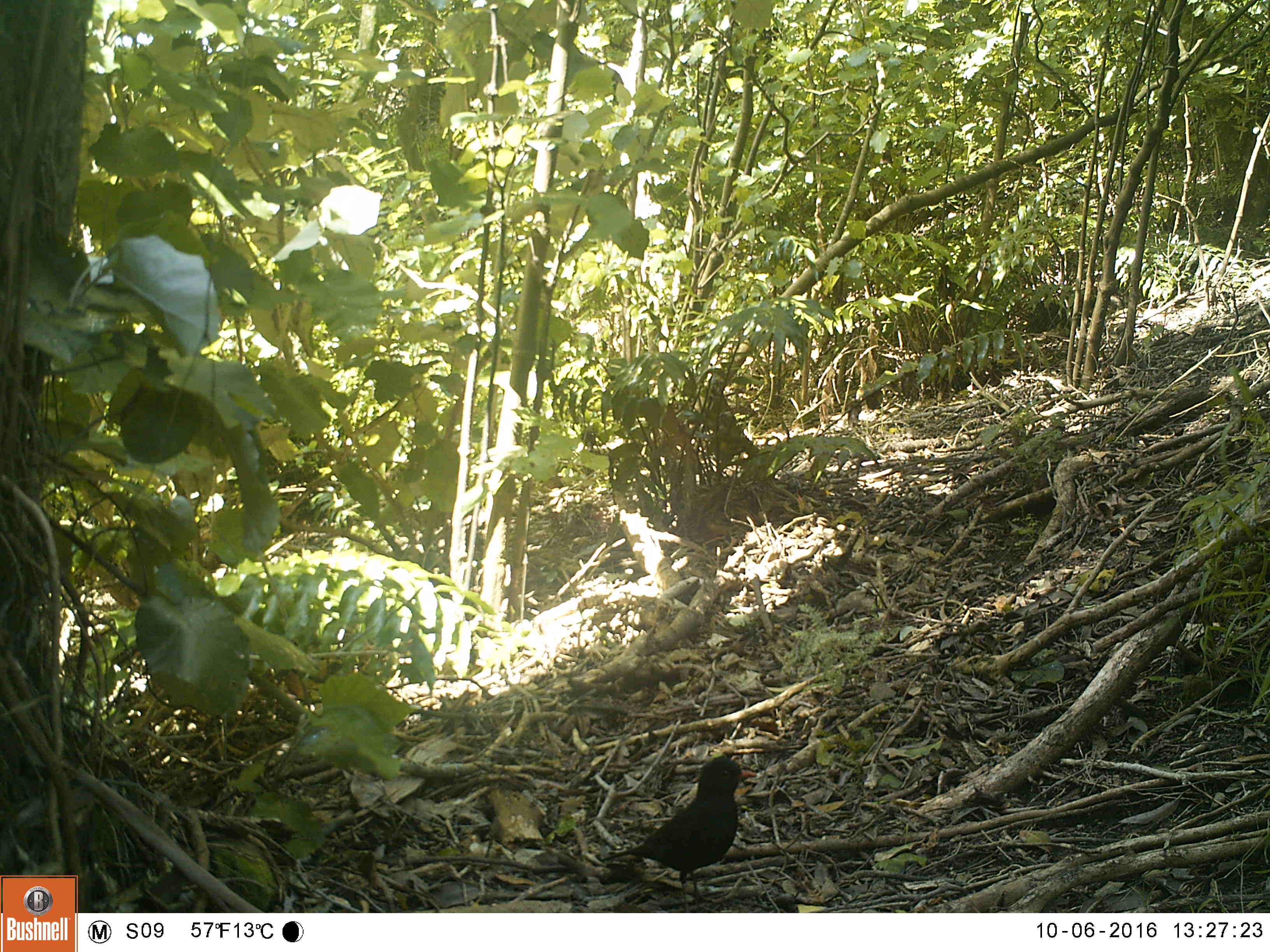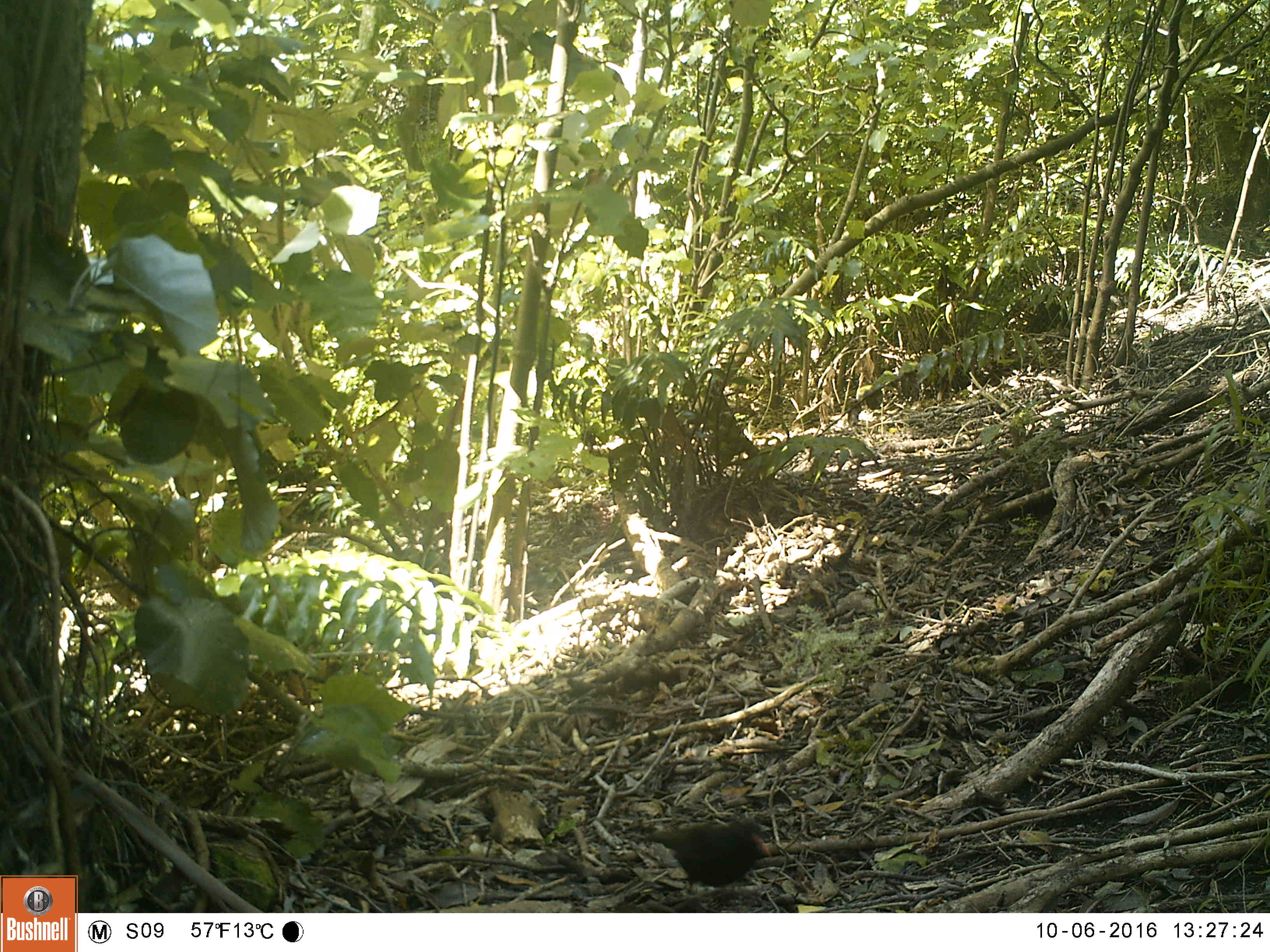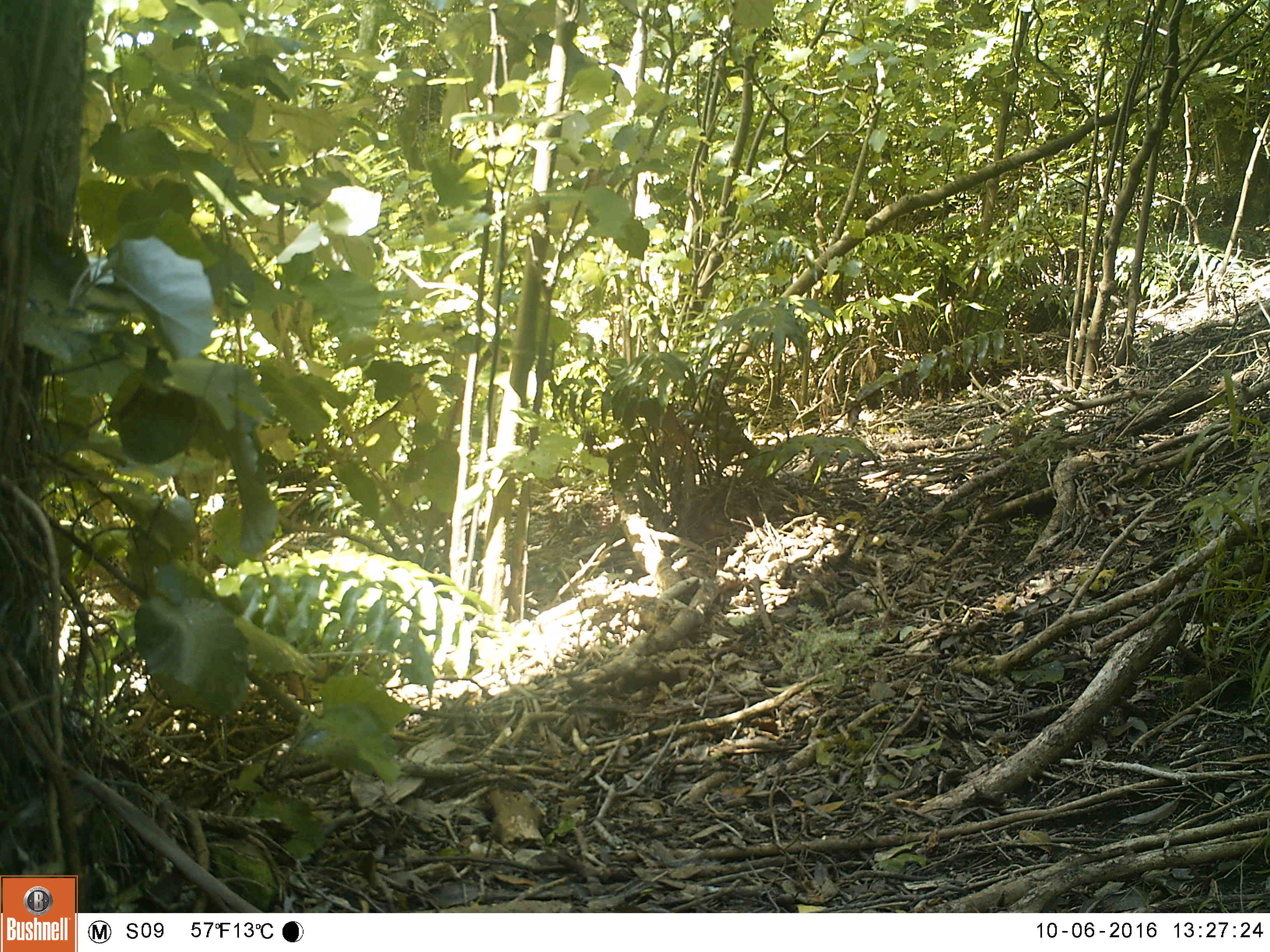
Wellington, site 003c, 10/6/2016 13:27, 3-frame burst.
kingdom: Animalia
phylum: Chordata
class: Aves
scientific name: Aves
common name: bird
Bird (Aves).